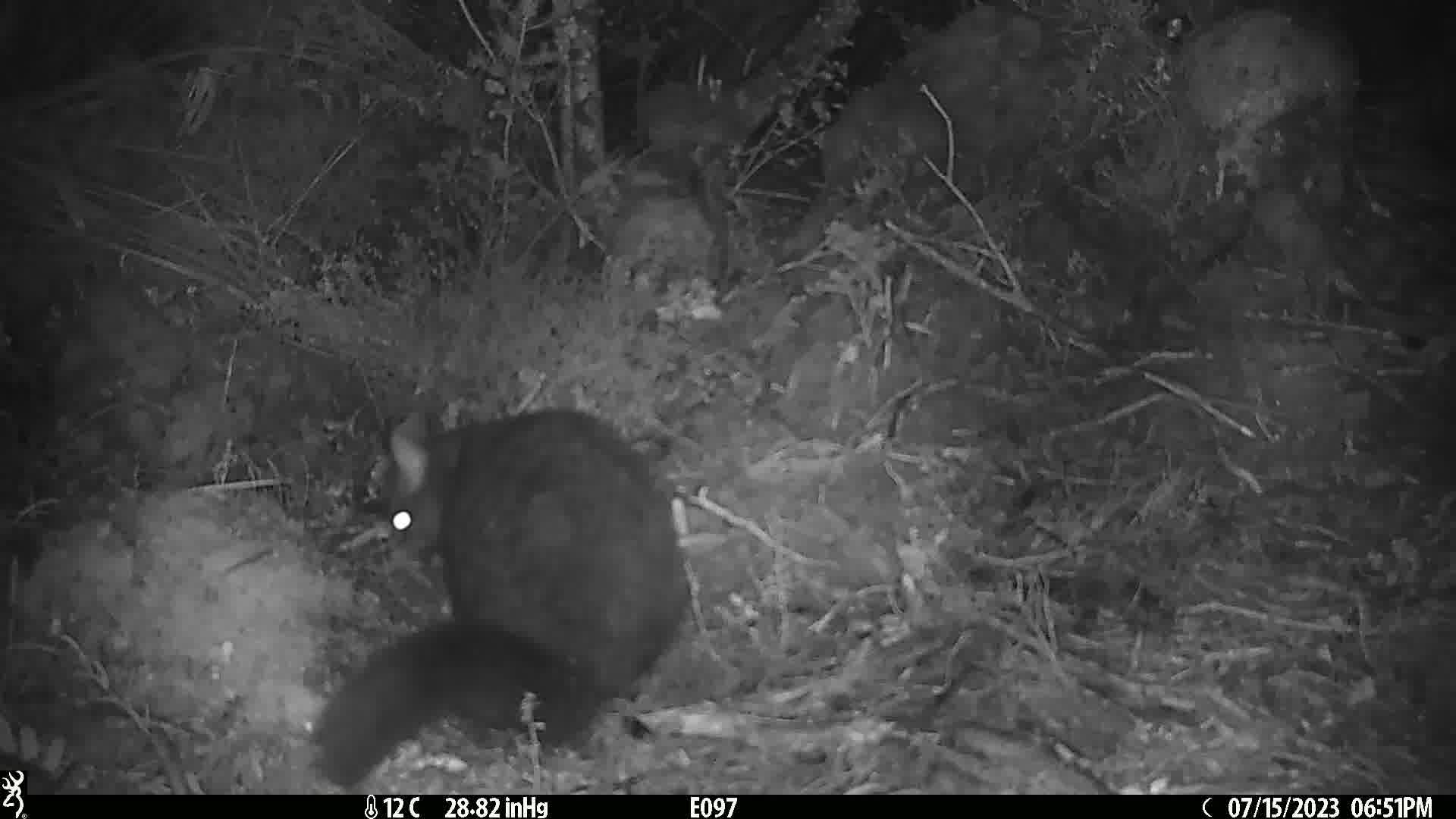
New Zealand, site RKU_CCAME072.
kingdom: Animalia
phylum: Chordata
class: Mammalia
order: Diprotodontia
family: Phalangeridae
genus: Trichosurus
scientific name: Trichosurus vulpecula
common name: common brushtail possum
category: possum